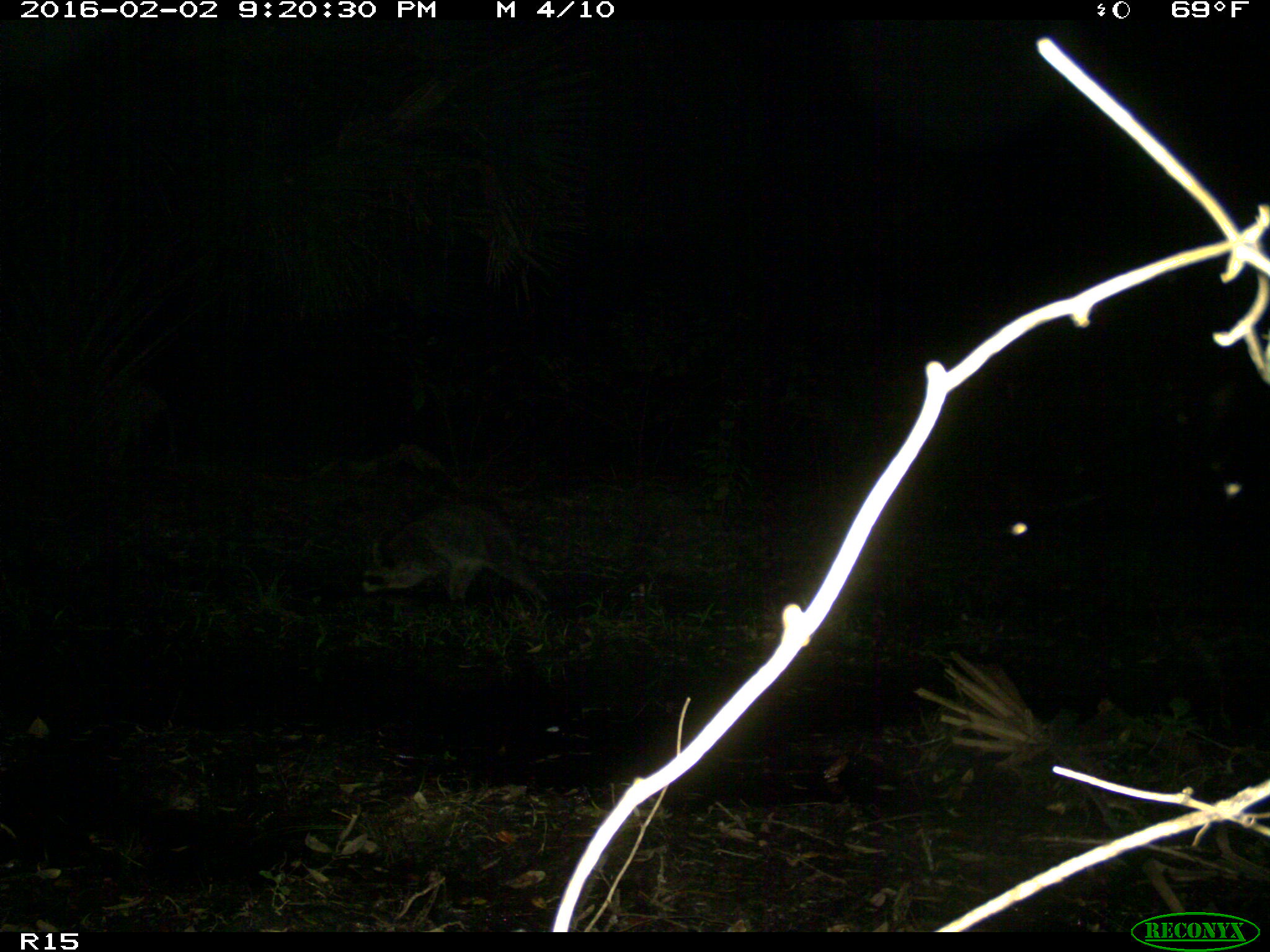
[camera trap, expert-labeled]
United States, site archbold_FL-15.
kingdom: Animalia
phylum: Chordata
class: Mammalia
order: Carnivora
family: Procyonidae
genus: Procyon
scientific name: Procyon lotor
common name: common raccoon